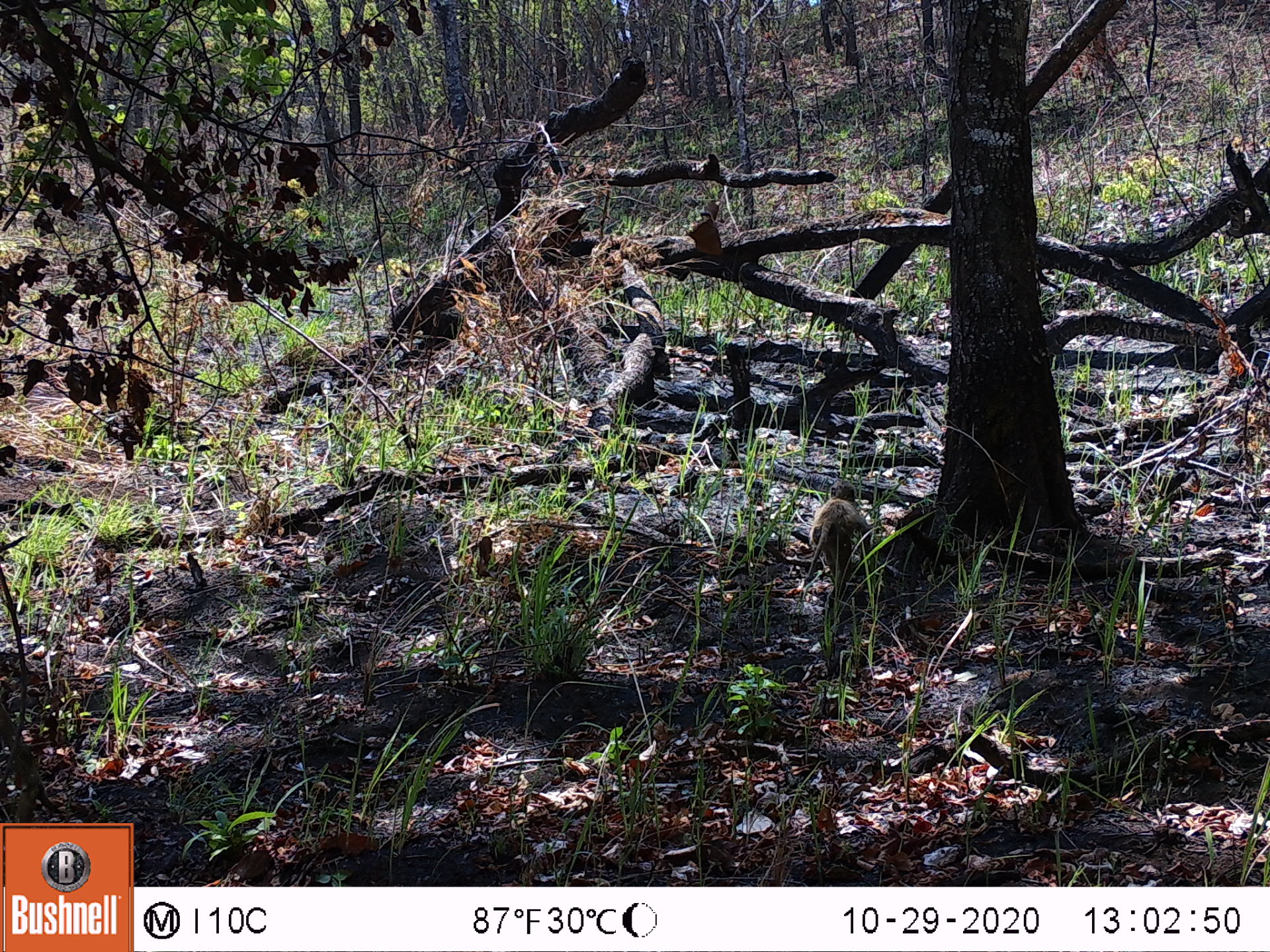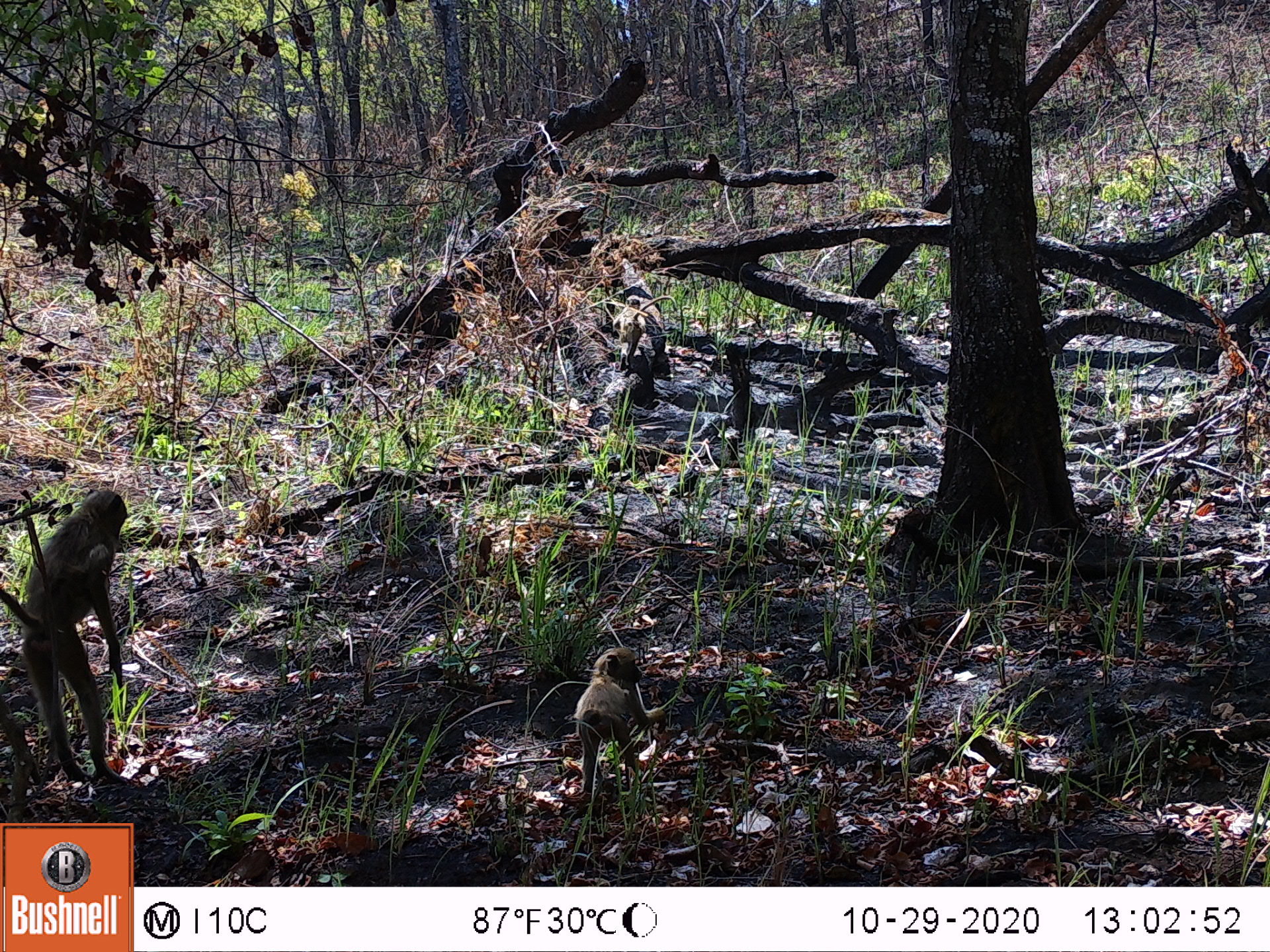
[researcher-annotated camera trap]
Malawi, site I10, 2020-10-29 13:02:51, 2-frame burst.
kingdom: Animalia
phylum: Chordata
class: Mammalia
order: Primates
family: Cercopithecidae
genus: Papio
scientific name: Papio cynocephalus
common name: yellow baboon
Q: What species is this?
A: Yellow baboon (Papio cynocephalus).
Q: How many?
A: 1.